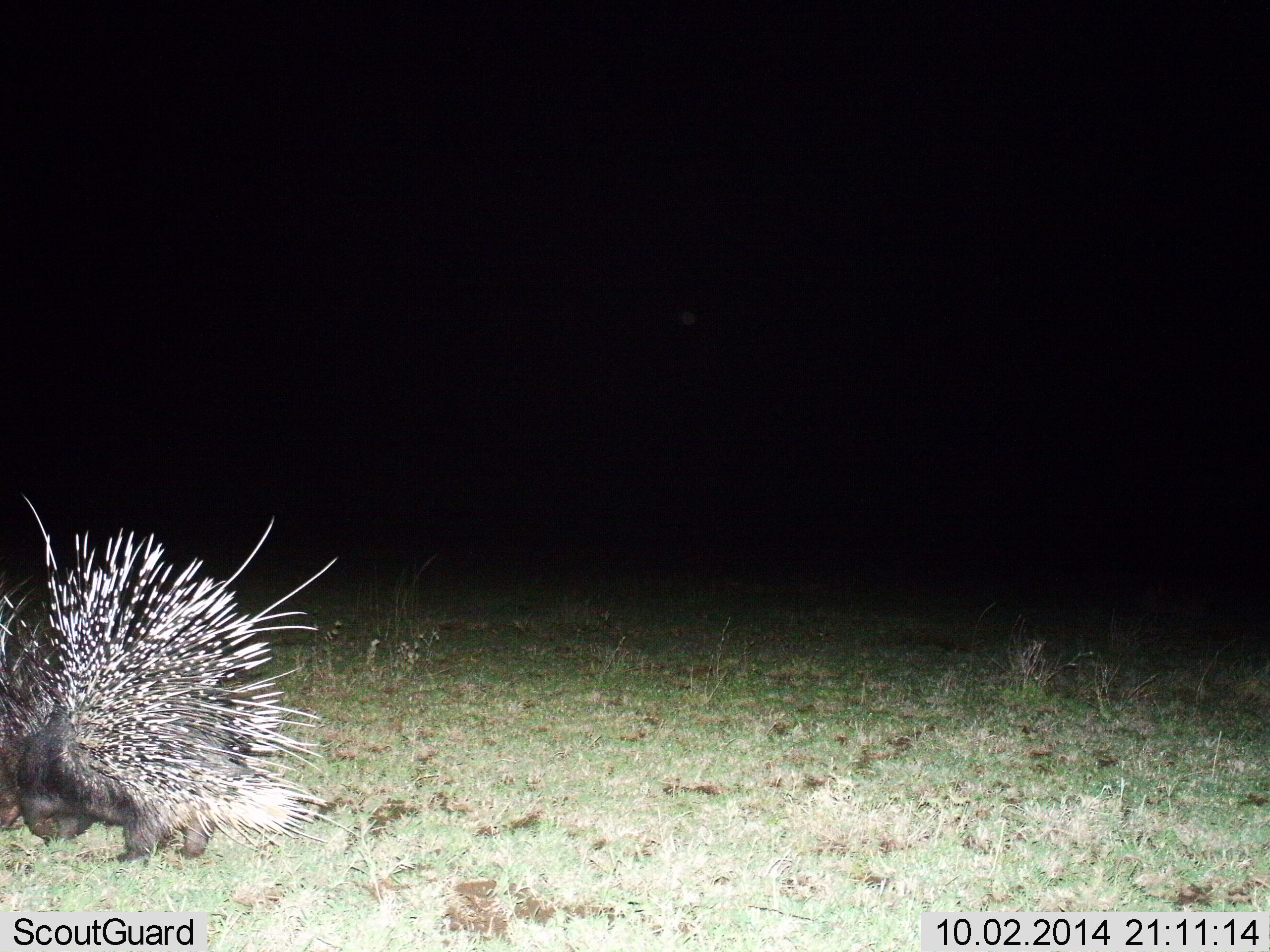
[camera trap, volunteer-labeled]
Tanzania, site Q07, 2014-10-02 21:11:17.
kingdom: Animalia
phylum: Chordata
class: Mammalia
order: Rodentia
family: Hystricidae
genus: Hystrix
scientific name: Hystrix cristata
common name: crested porcupine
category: porcupine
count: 1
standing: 50%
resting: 0%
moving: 50%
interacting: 0%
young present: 0%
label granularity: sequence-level